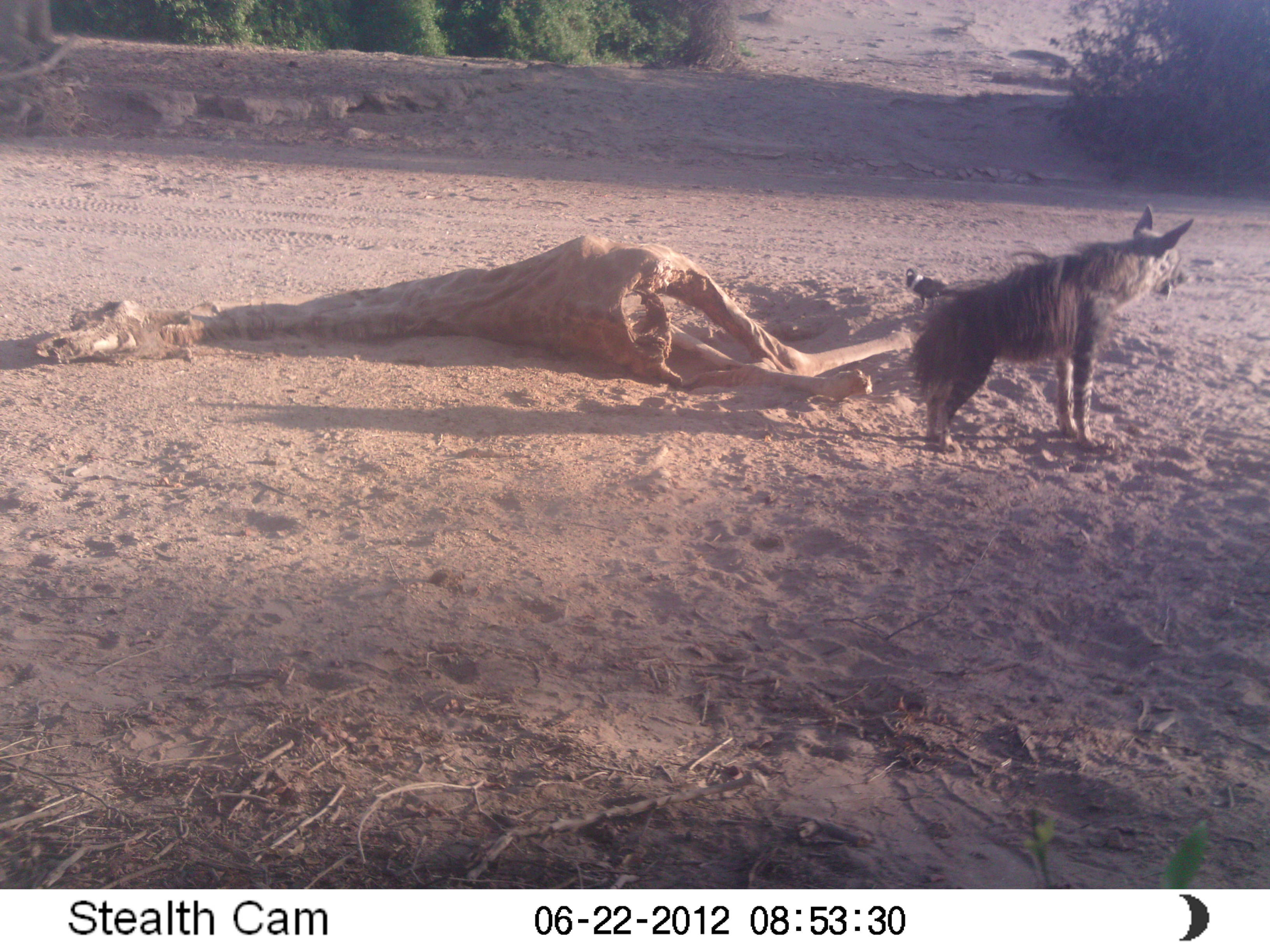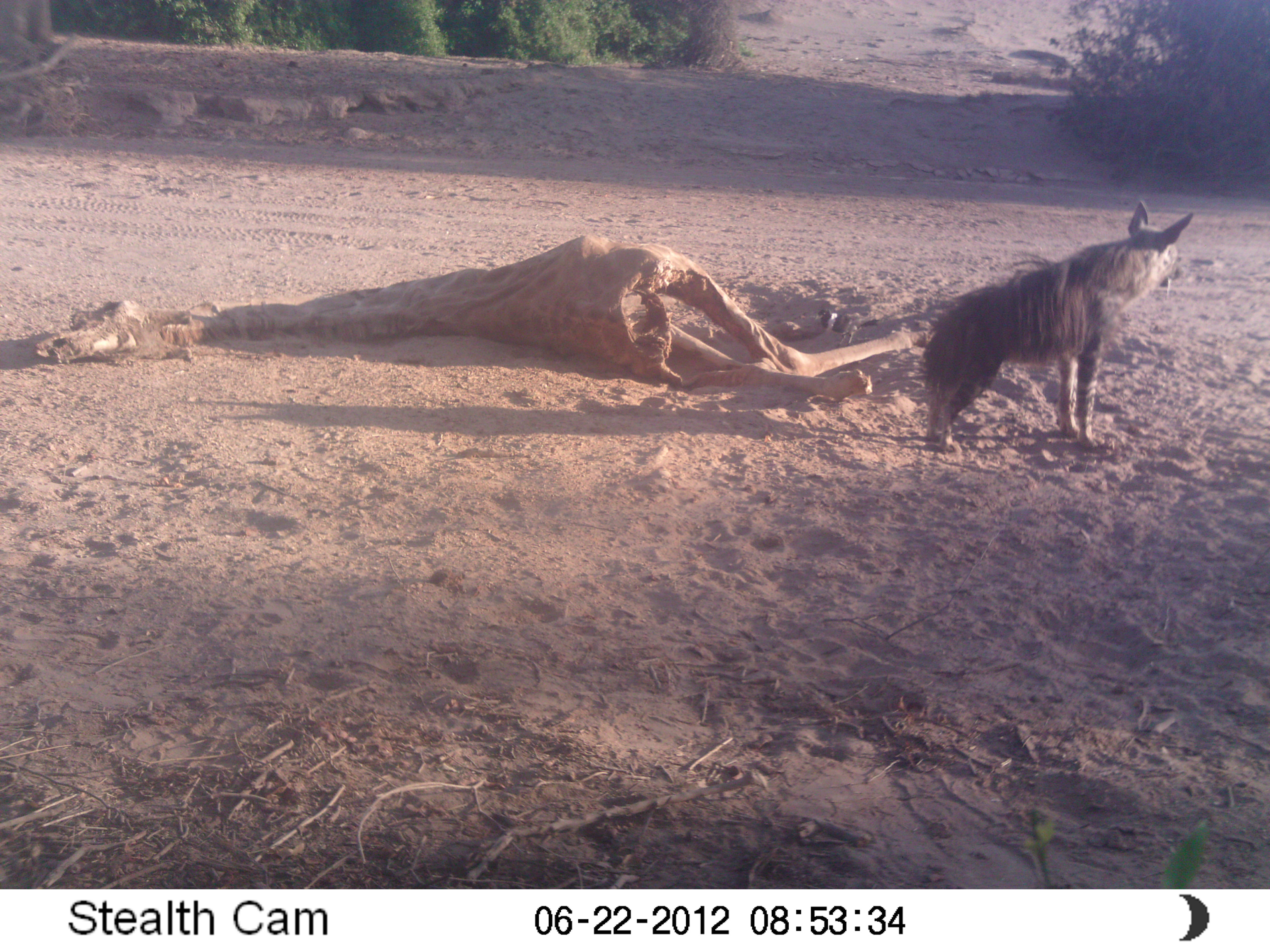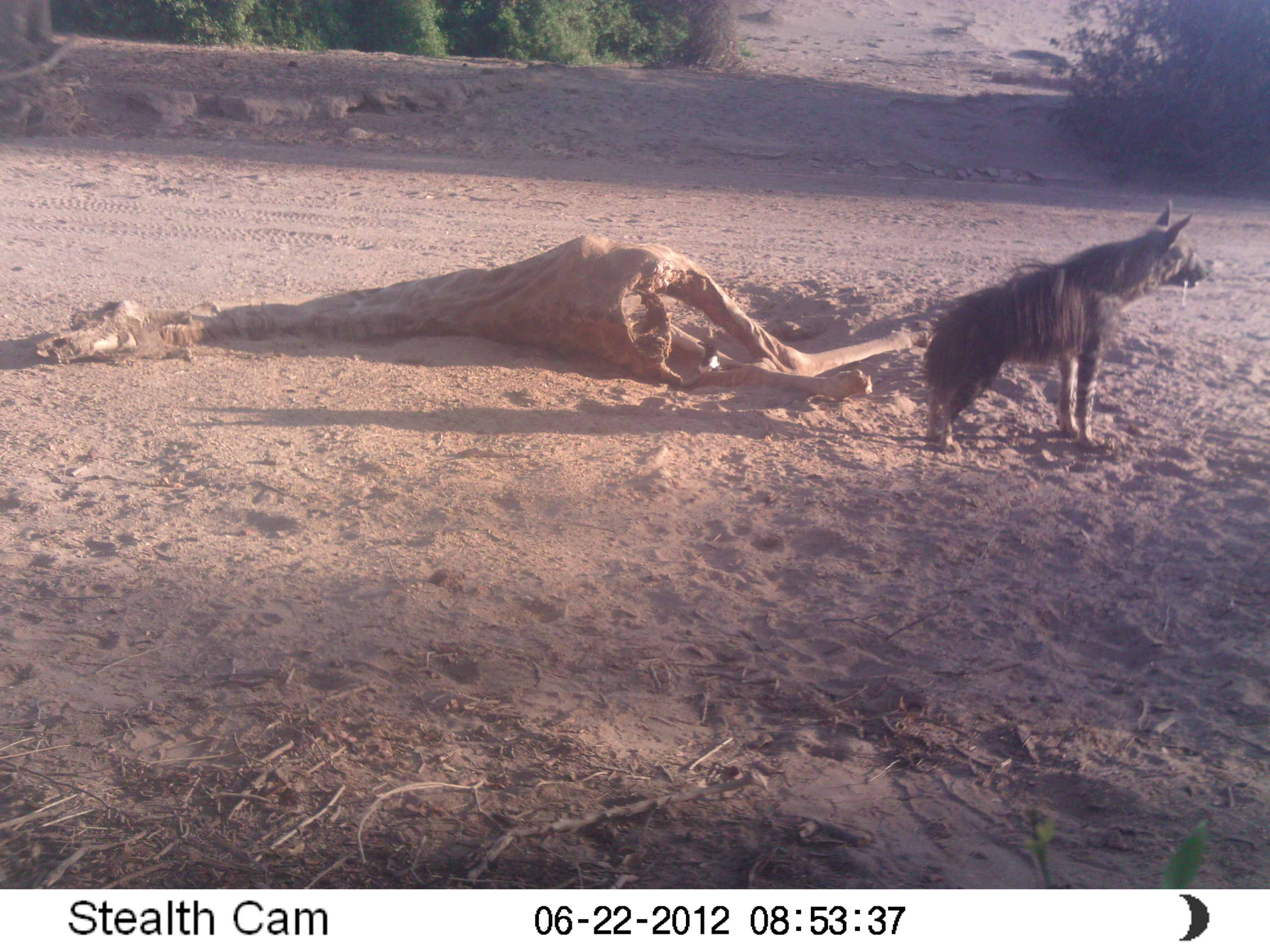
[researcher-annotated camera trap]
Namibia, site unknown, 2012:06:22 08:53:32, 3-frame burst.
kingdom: Animalia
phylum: Chordata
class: Mammalia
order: Carnivora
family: Hyaenidae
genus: Parahyaena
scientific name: Parahyaena brunnea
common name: brown hyena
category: hyaena brunnea